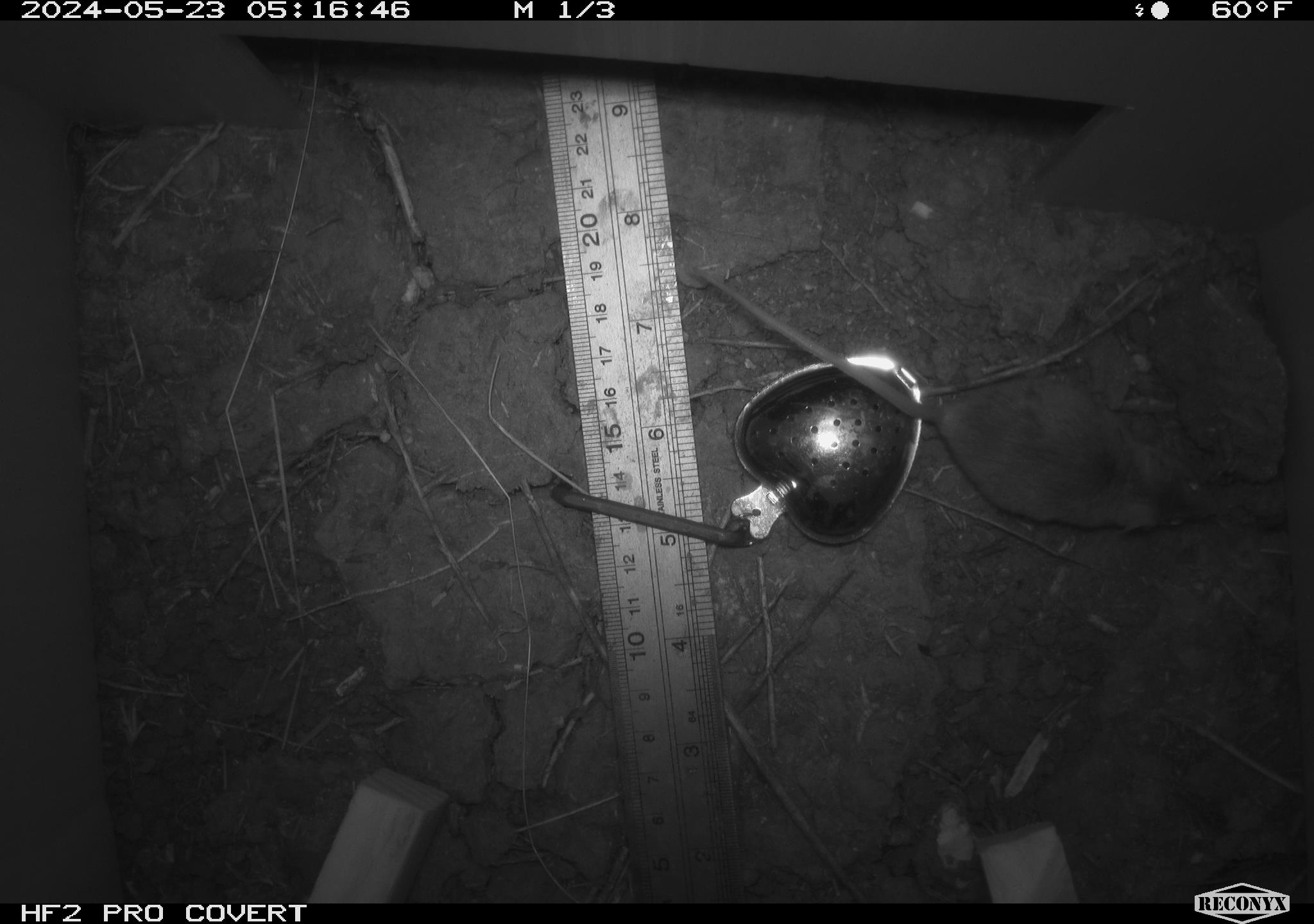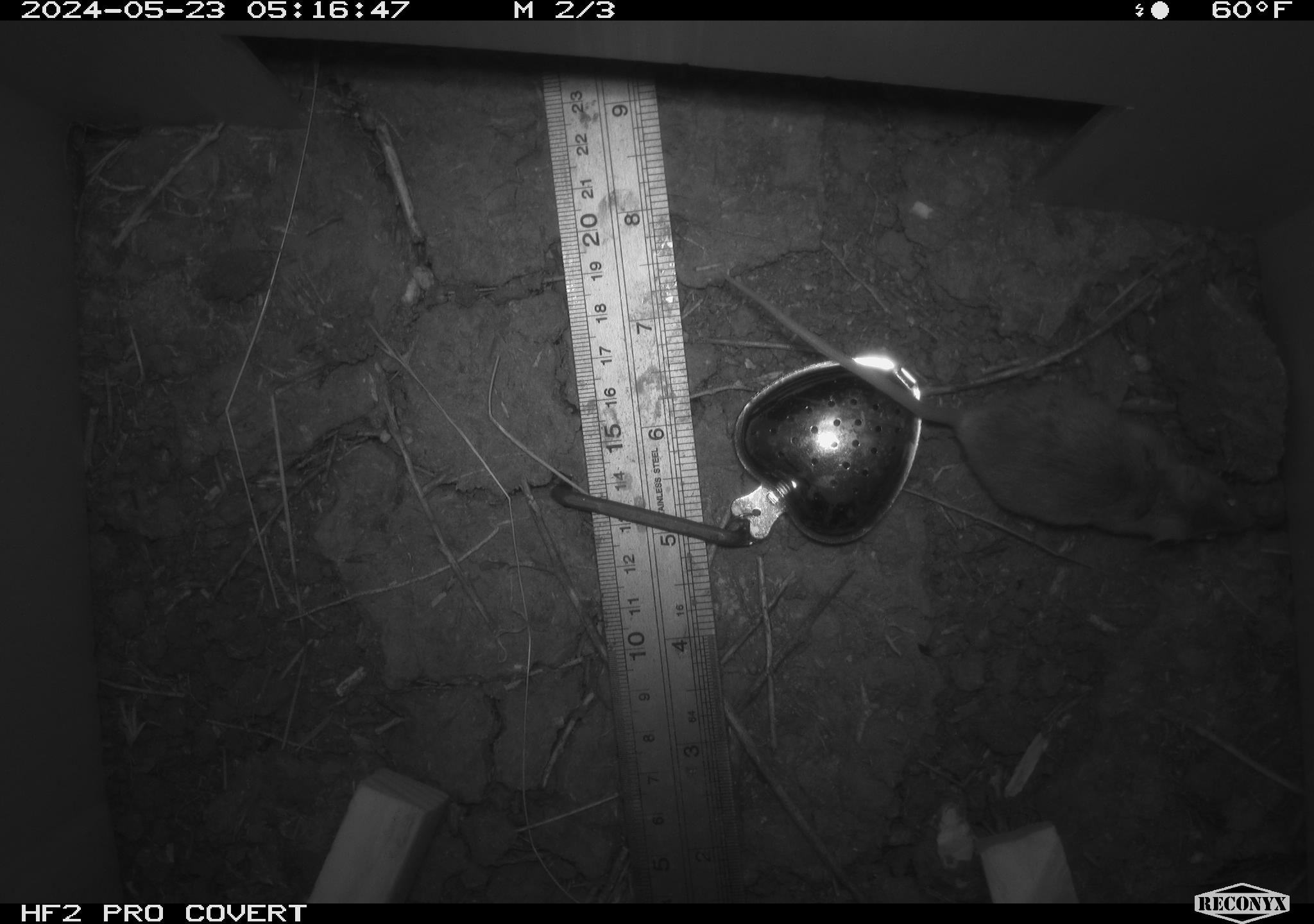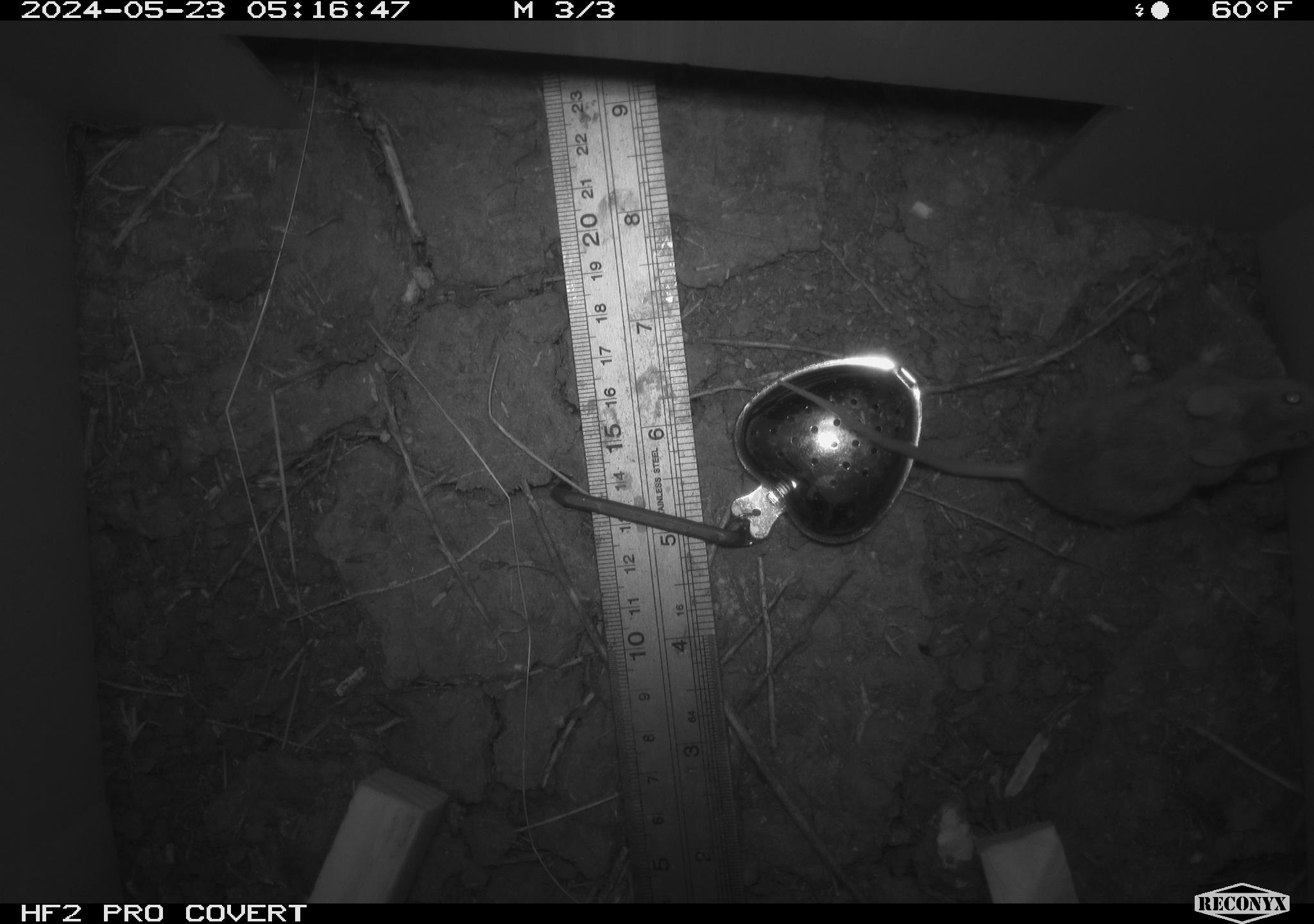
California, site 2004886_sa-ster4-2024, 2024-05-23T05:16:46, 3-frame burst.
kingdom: Animalia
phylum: Chordata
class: Mammalia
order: Rodentia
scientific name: Rodentia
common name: mouse species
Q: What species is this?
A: Mouse species (Rodentia).